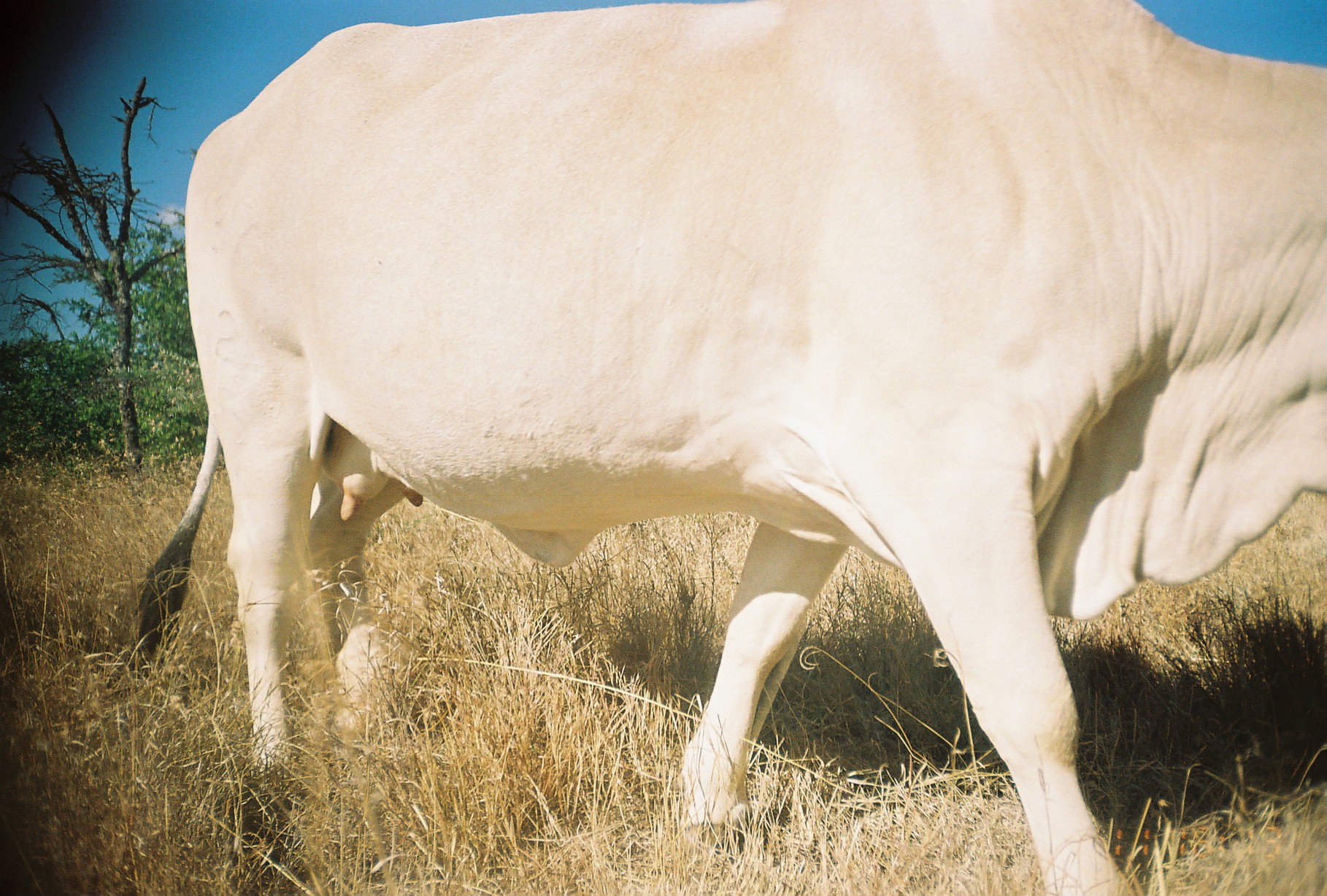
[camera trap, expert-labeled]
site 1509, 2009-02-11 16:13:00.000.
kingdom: Animalia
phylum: Chordata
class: Mammalia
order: Artiodactyla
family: Bovidae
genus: Bos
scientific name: Bos taurus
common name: domestic cattle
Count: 1.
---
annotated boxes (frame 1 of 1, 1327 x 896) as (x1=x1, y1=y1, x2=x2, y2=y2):
bos taurus: (x1=129, y1=0, x2=1327, y2=896)